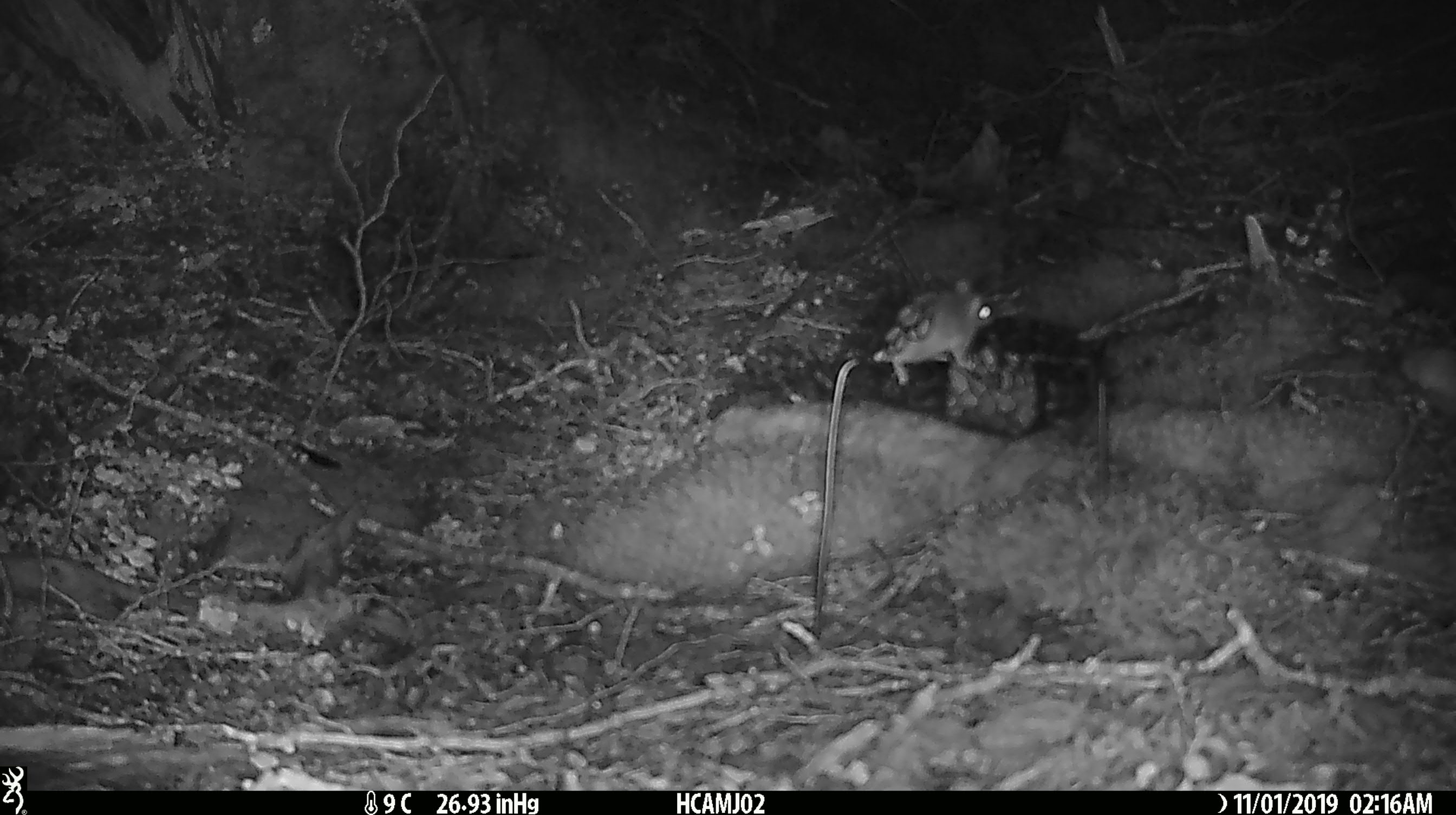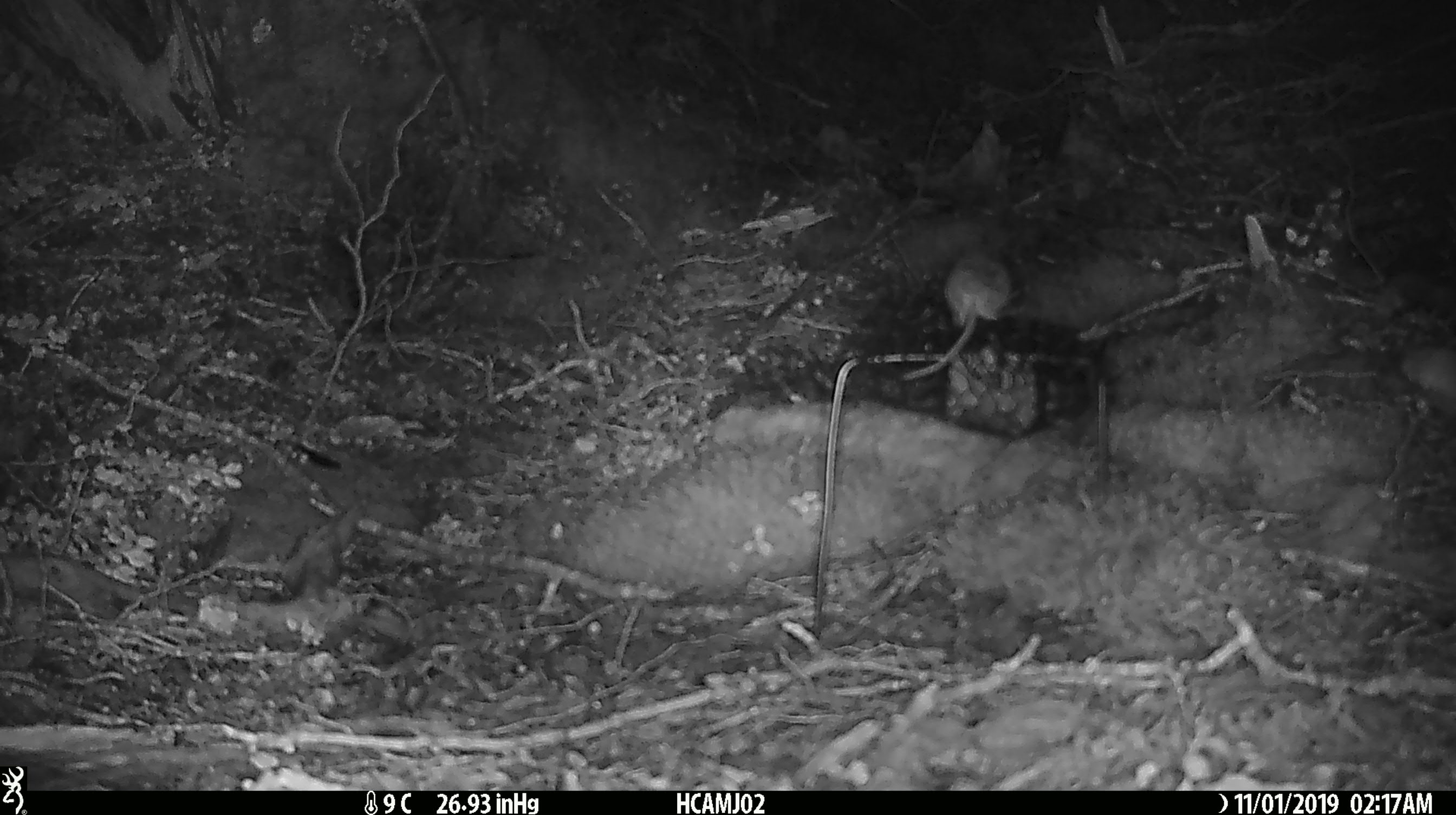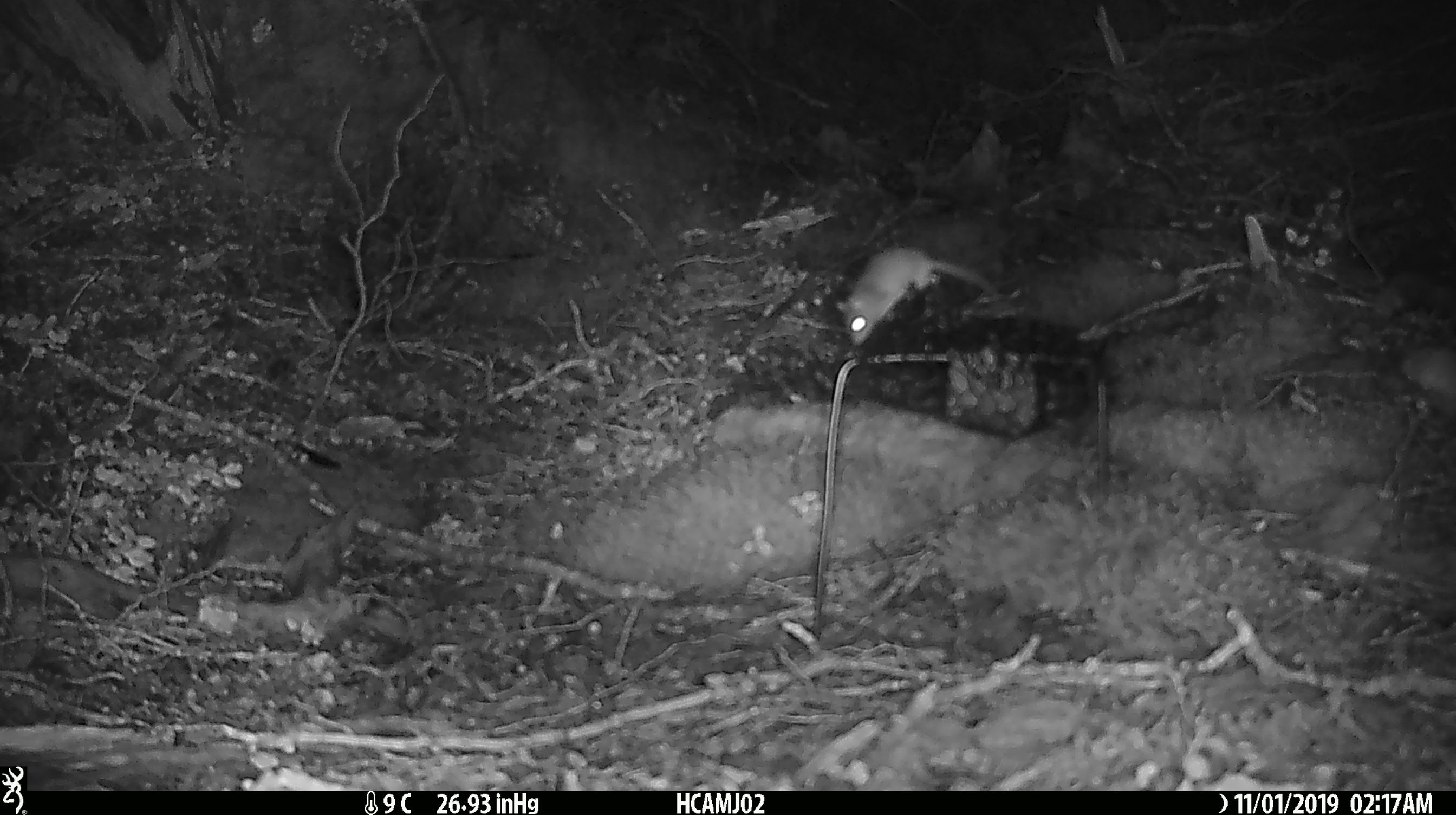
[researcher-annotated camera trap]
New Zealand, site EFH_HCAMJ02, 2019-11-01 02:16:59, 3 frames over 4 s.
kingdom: Animalia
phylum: Chordata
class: Mammalia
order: Rodentia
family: Muridae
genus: Mus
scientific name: Mus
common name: mouse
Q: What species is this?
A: Mouse (Mus).